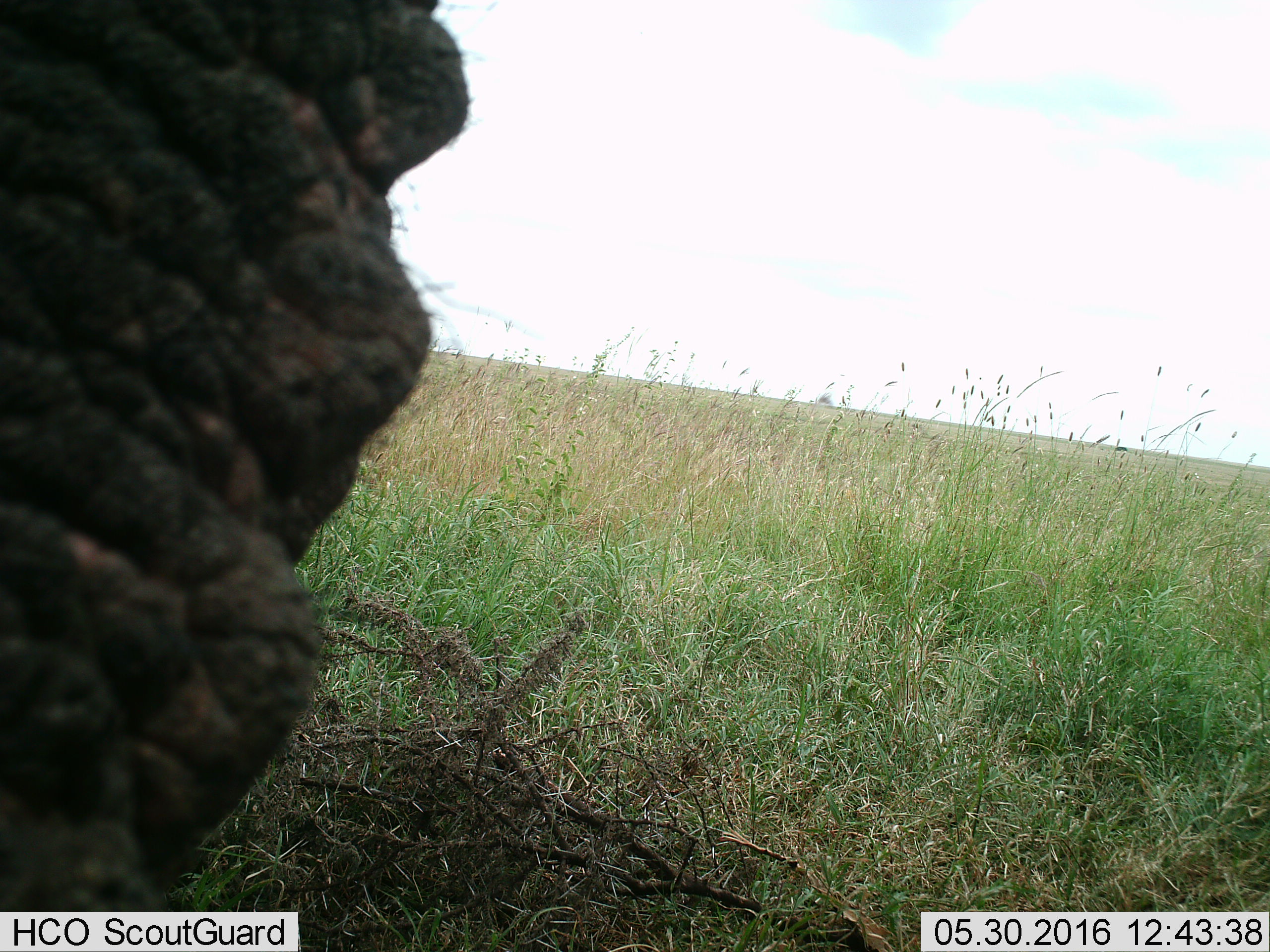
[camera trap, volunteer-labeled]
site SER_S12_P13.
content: unidentified animal